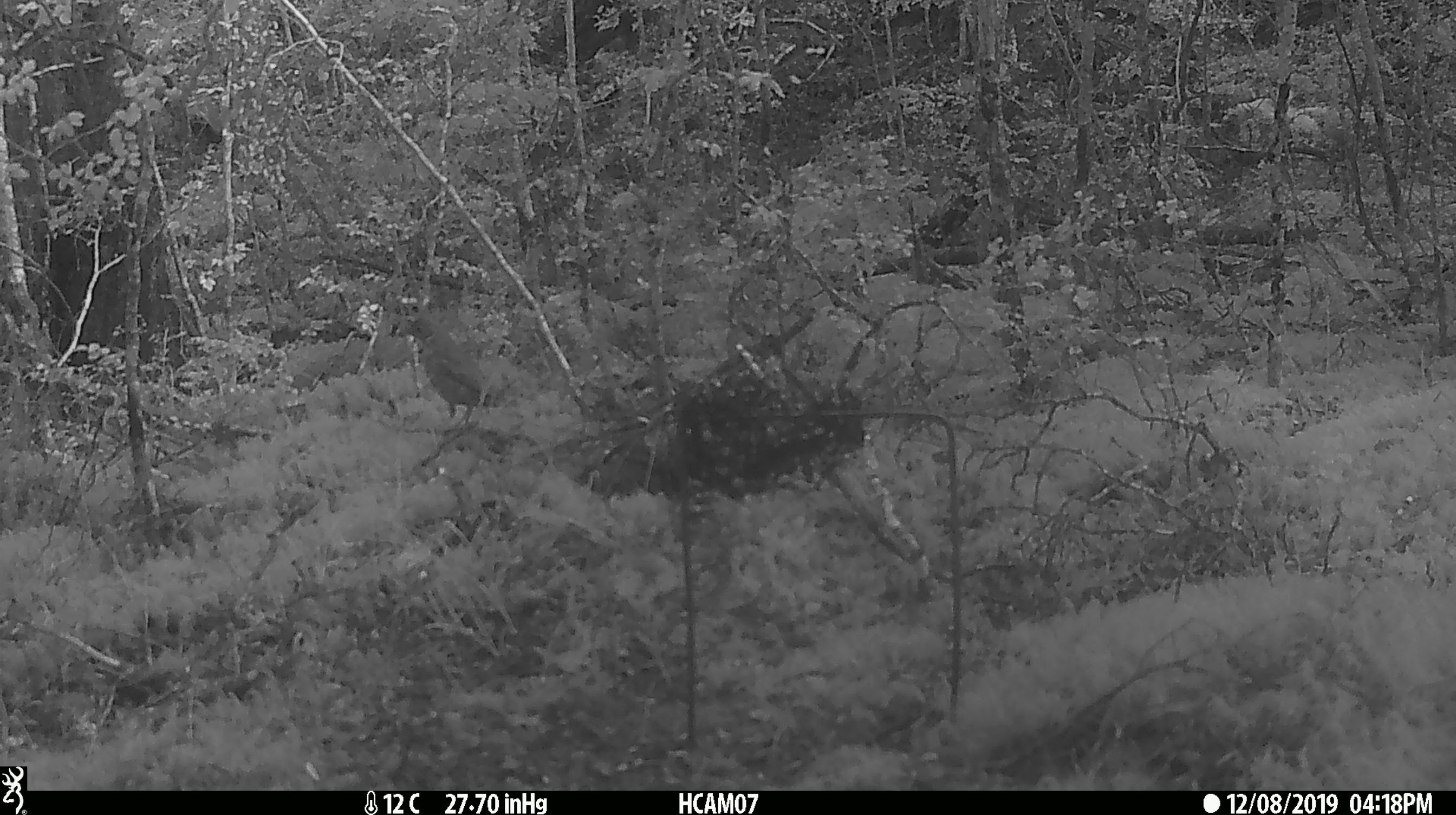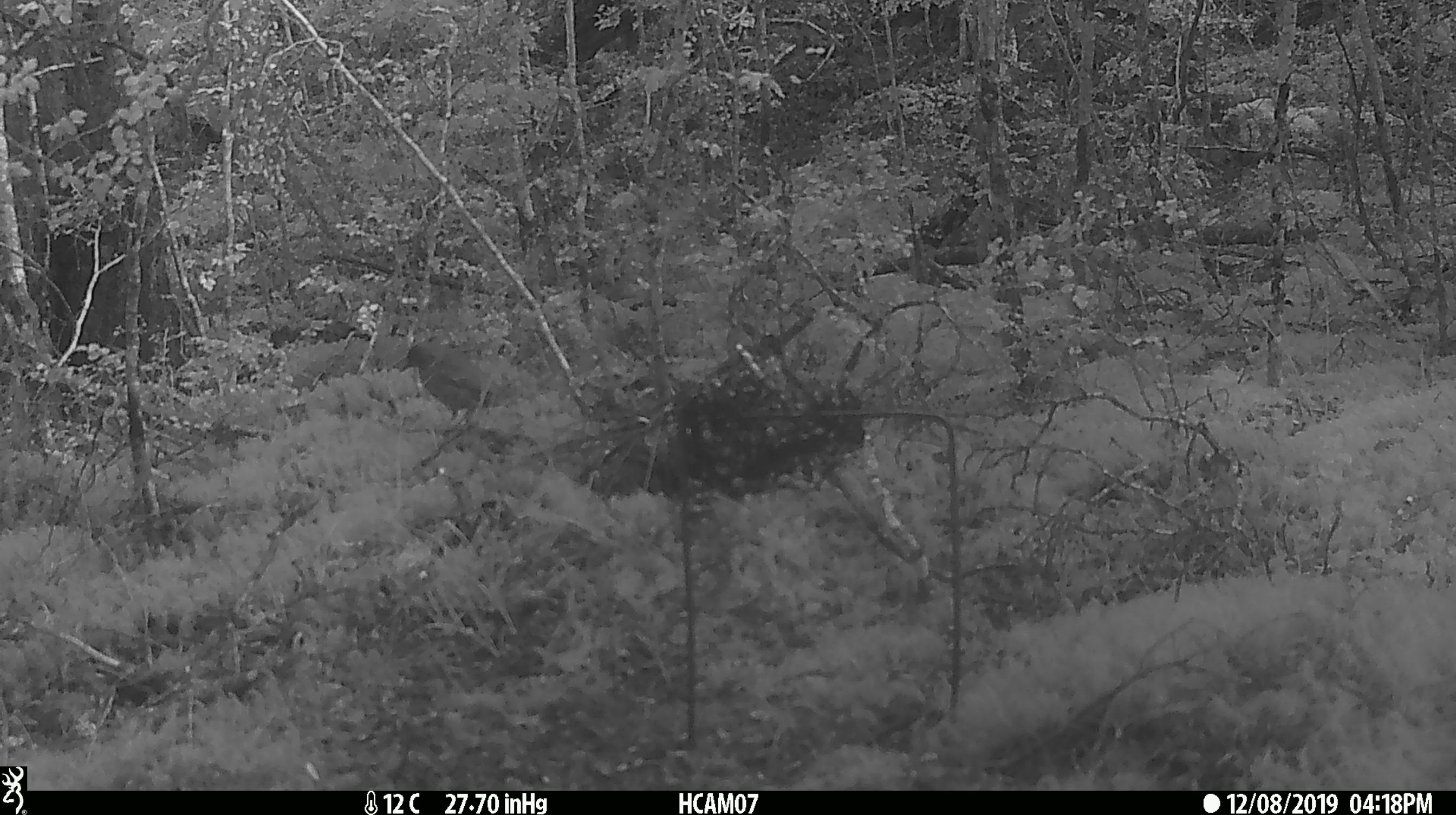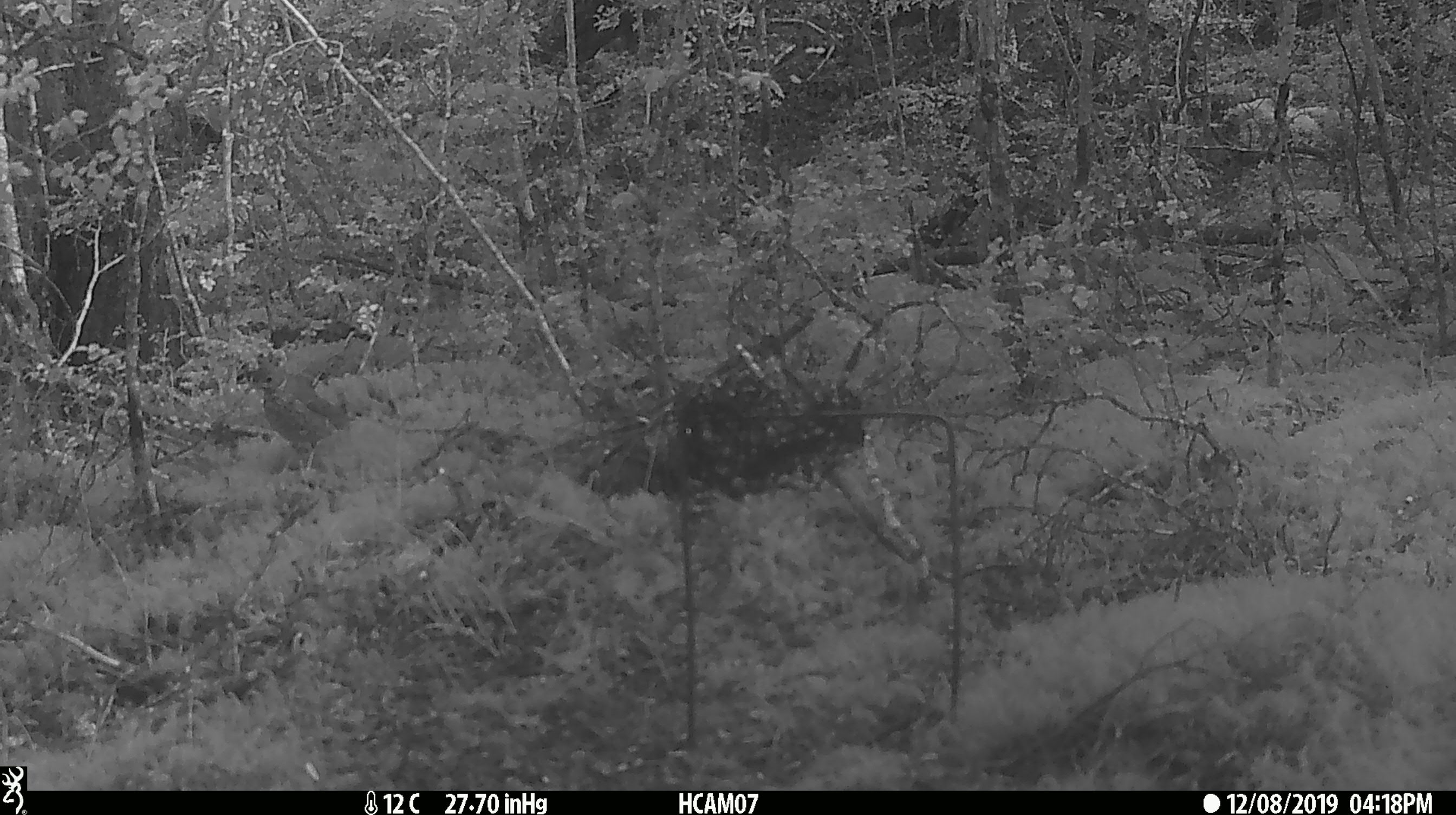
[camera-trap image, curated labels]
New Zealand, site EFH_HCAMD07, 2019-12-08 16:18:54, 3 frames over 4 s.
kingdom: Animalia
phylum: Chordata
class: Aves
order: Passeriformes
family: Turdidae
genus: Turdus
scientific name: Turdus philomelos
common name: song thrush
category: thrush